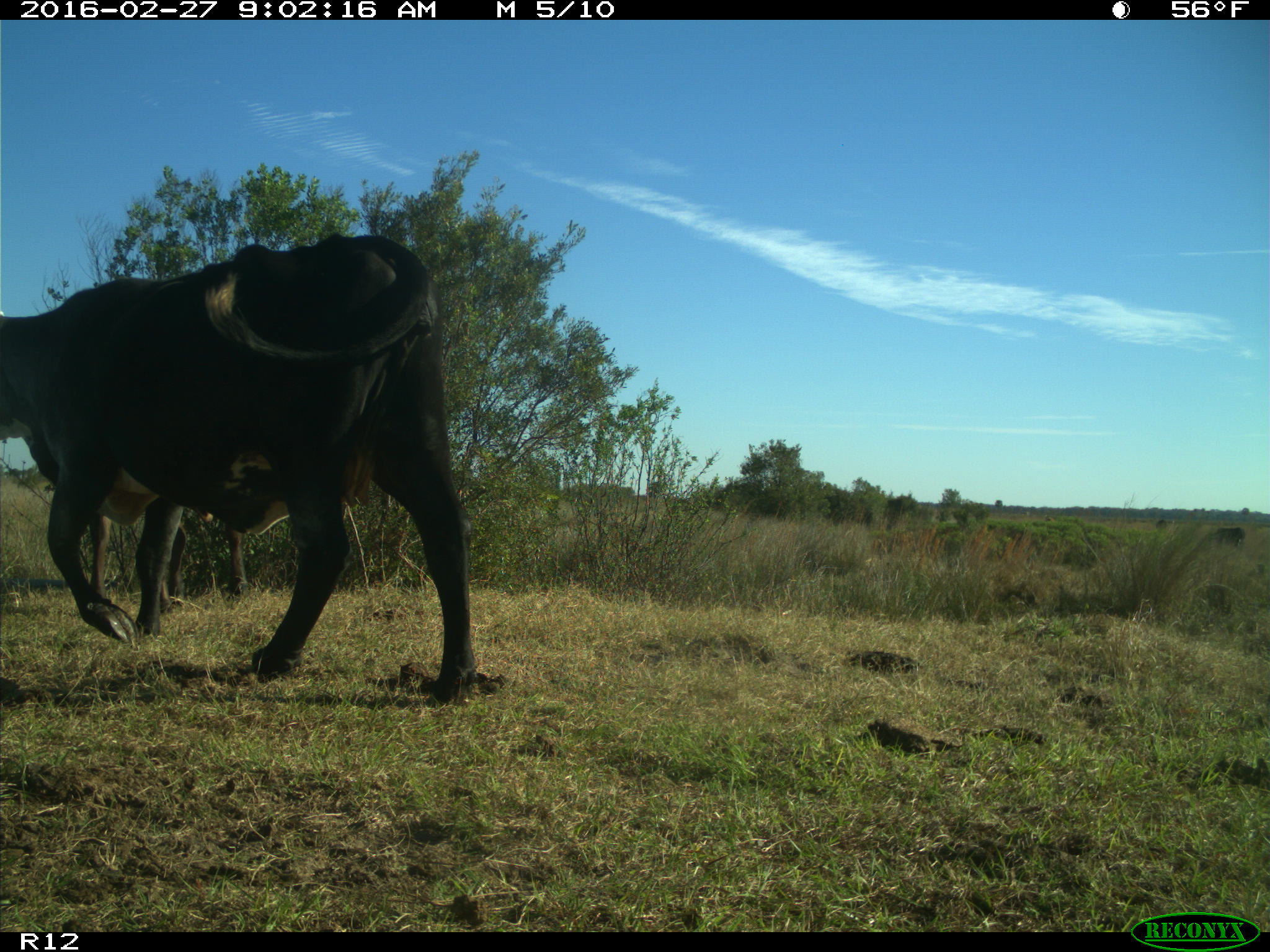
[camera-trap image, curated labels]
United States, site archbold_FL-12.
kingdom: Animalia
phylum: Chordata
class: Mammalia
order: Artiodactyla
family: Bovidae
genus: Bos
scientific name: Bos taurus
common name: domestic cow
Bos taurus (domestic cow).